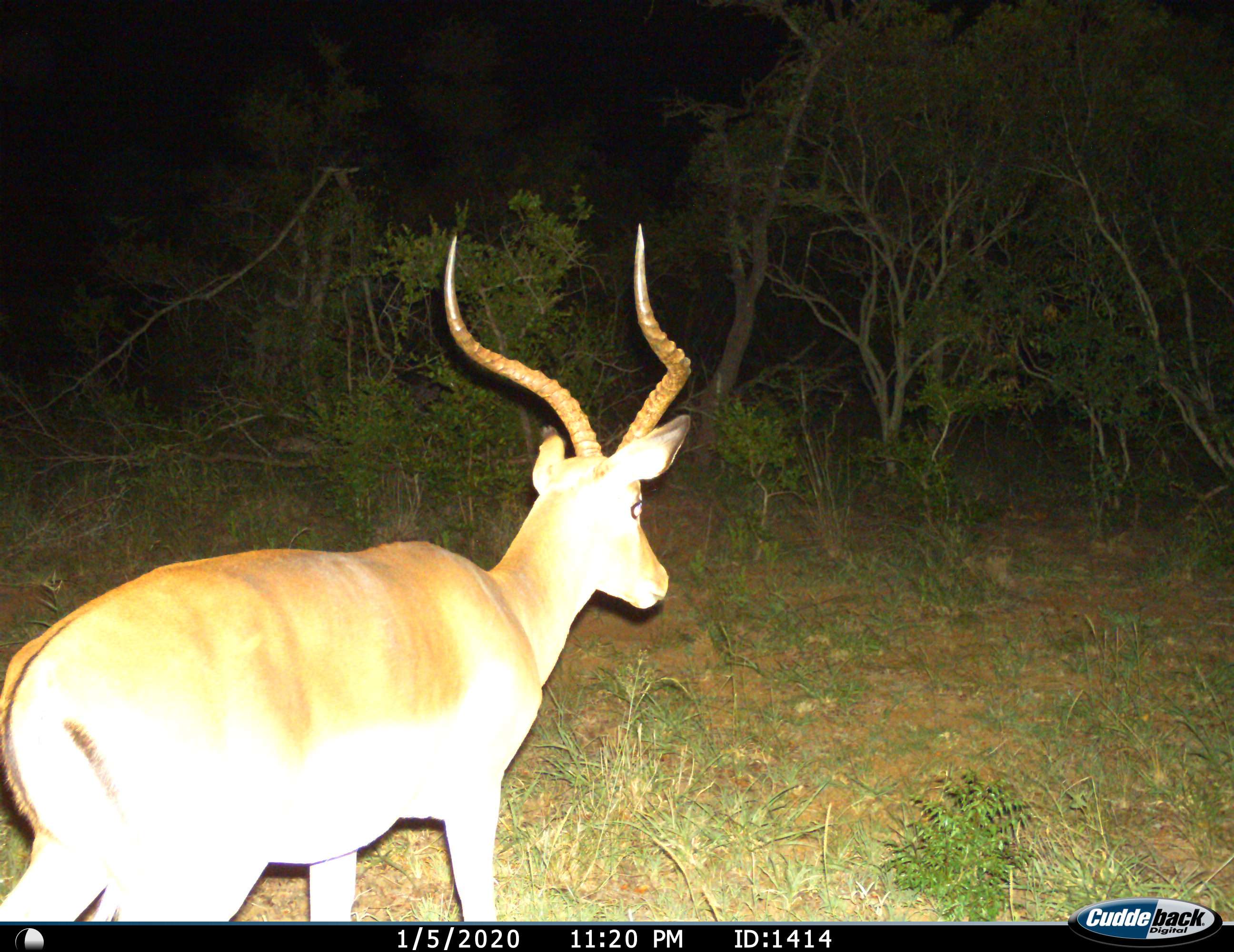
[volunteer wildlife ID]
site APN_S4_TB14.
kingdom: Animalia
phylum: Chordata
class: Mammalia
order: Artiodactyla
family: Bovidae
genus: Aepyceros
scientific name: Aepyceros melampus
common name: impala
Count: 1.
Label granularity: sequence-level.